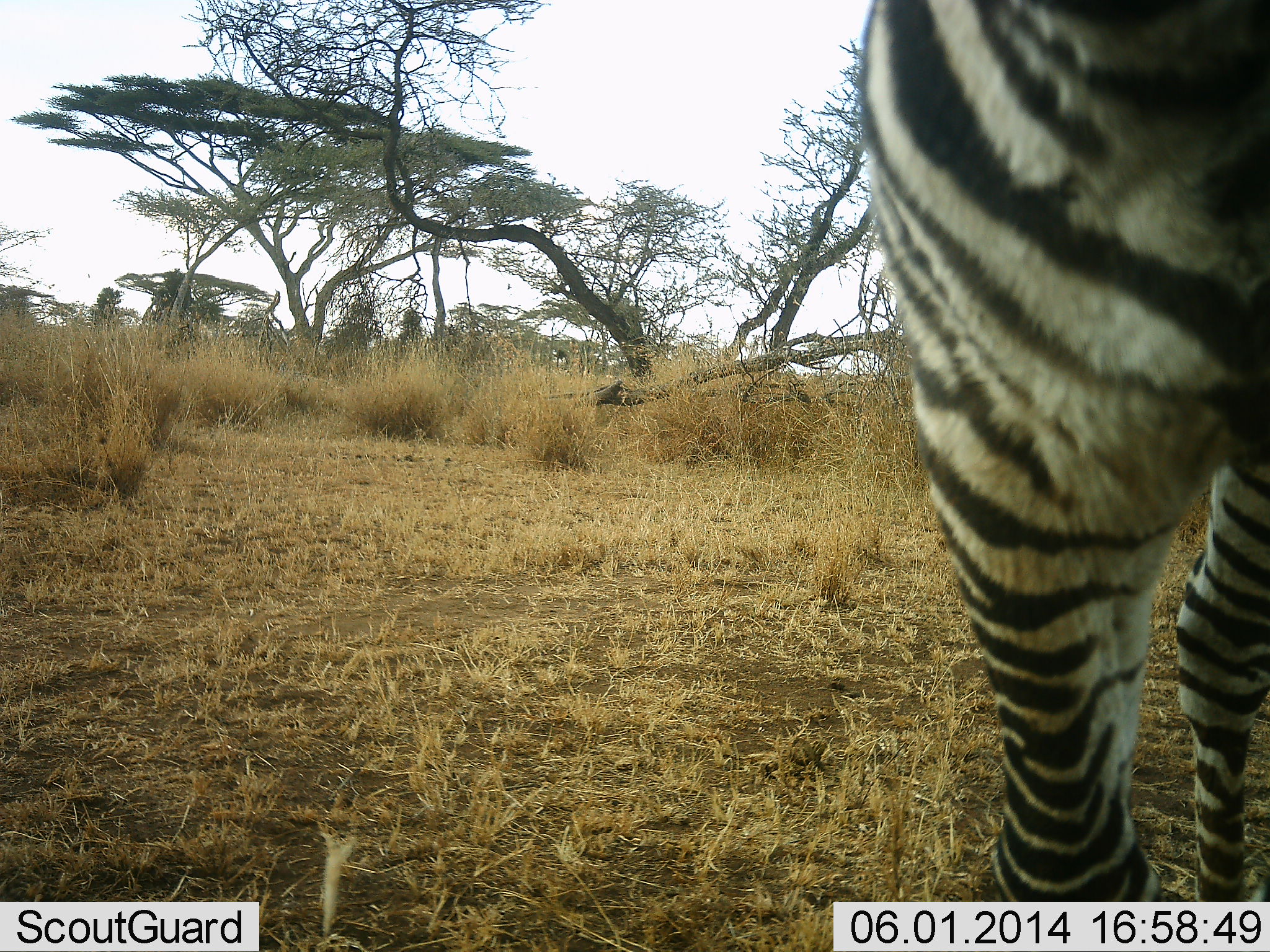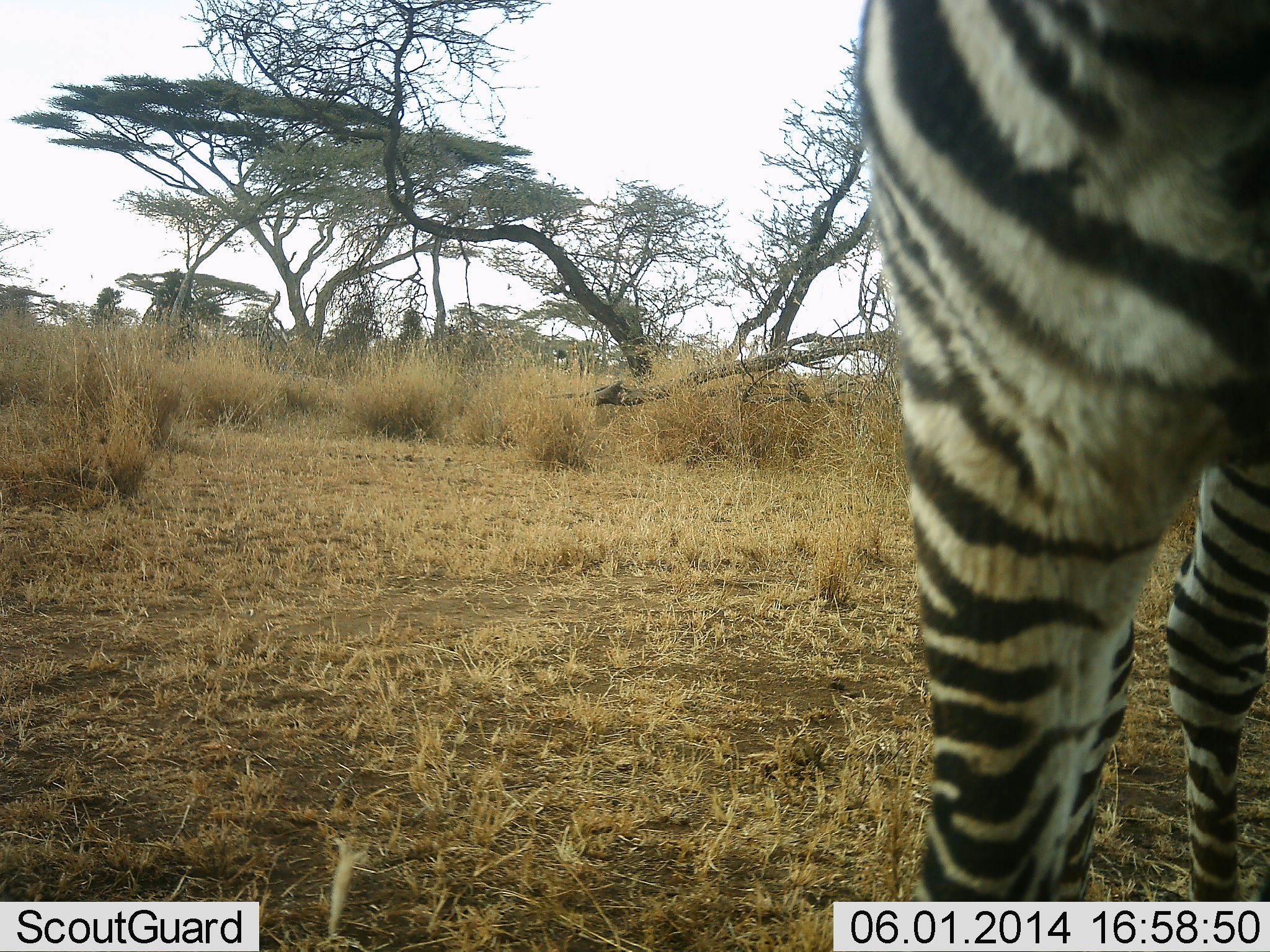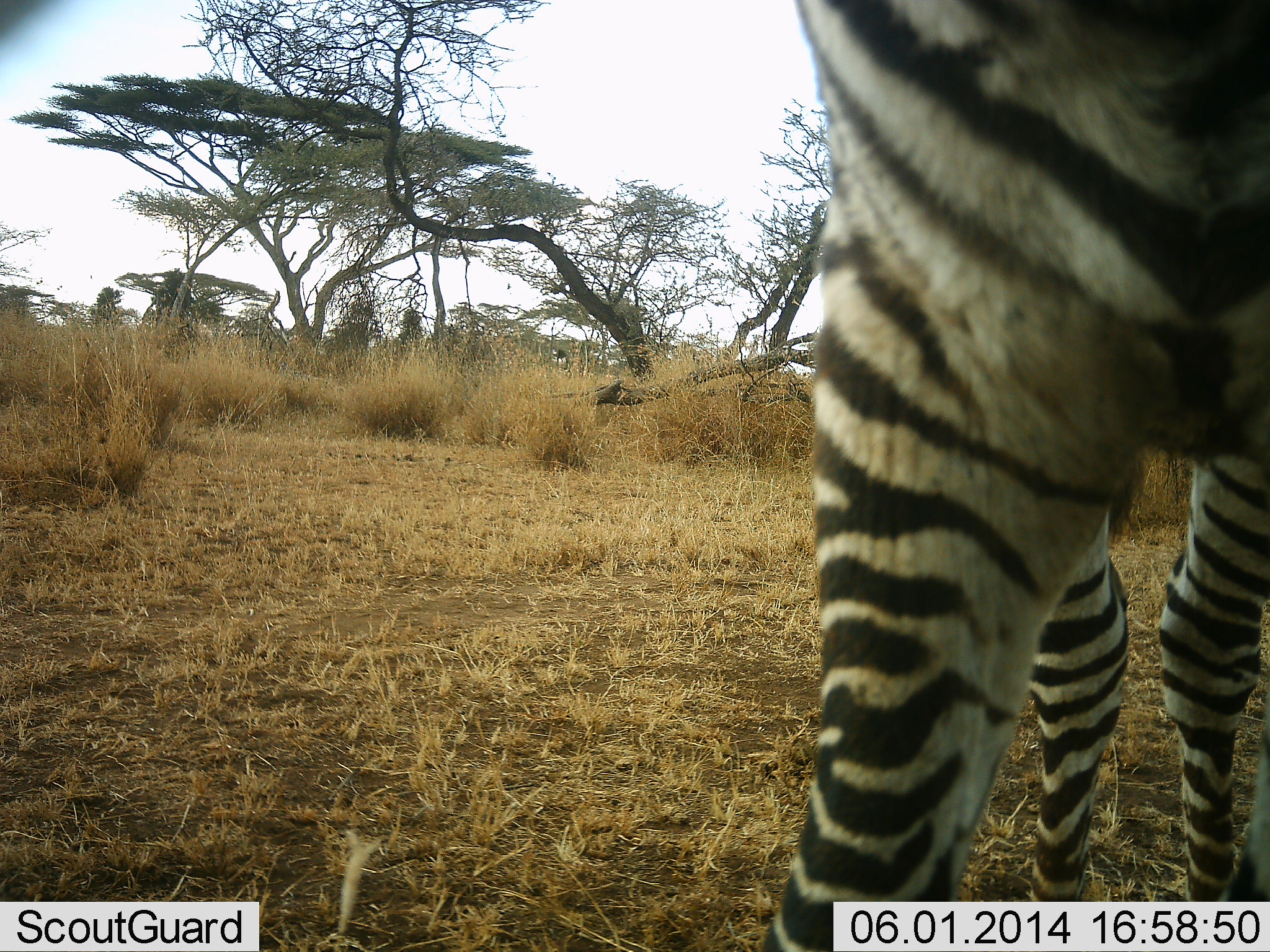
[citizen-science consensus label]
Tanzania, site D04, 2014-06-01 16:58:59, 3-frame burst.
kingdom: Animalia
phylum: Chordata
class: Mammalia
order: Perissodactyla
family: Equidae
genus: Equus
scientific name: Equus quagga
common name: plains zebra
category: zebra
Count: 1.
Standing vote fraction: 83%.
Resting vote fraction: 0%.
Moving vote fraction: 14%.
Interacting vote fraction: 0%.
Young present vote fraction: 6%.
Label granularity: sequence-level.